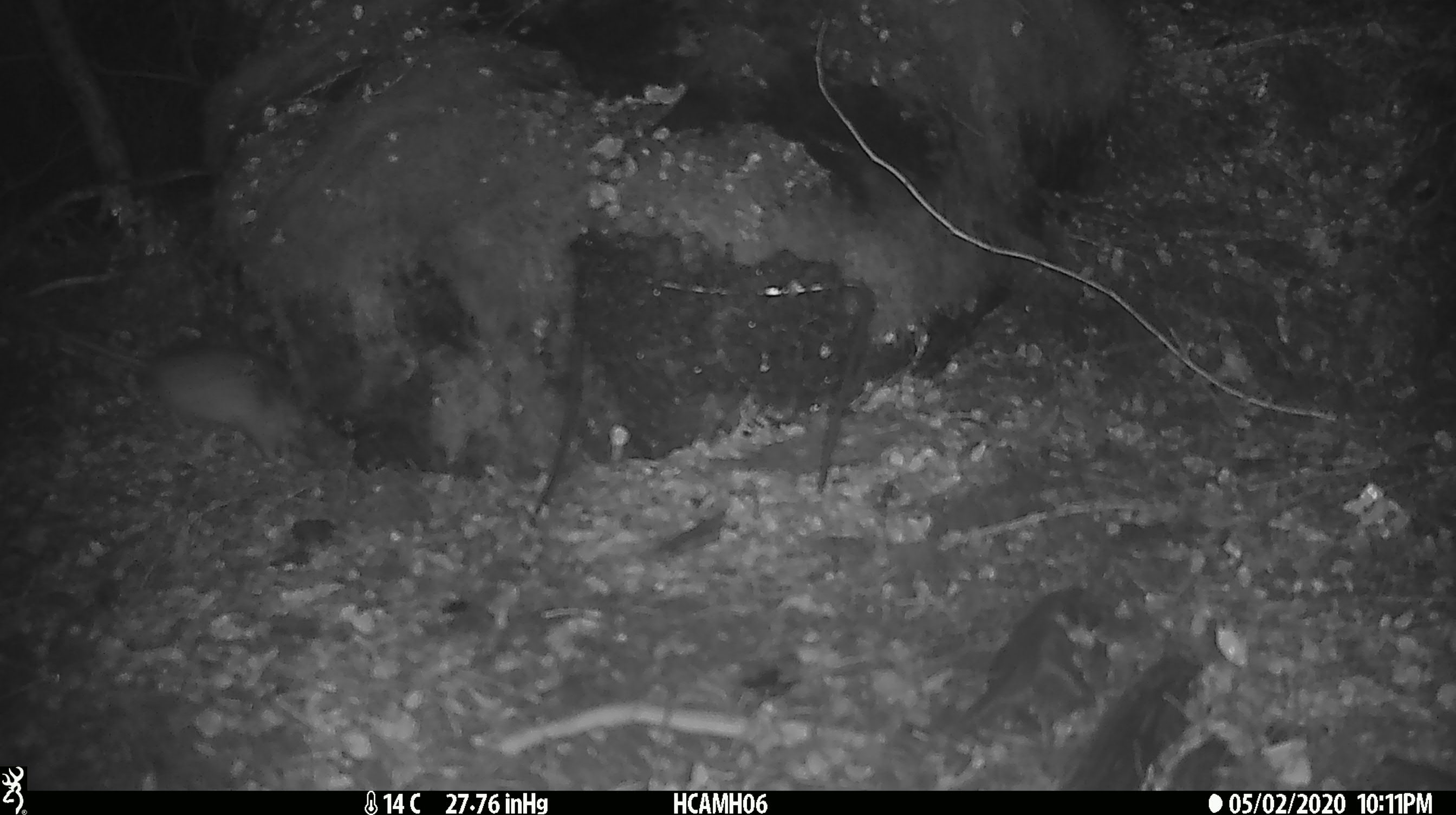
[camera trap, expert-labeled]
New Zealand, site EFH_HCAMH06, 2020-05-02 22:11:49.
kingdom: Animalia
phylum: Chordata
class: Mammalia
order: Rodentia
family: Muridae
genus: Mus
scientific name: Mus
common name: mouse